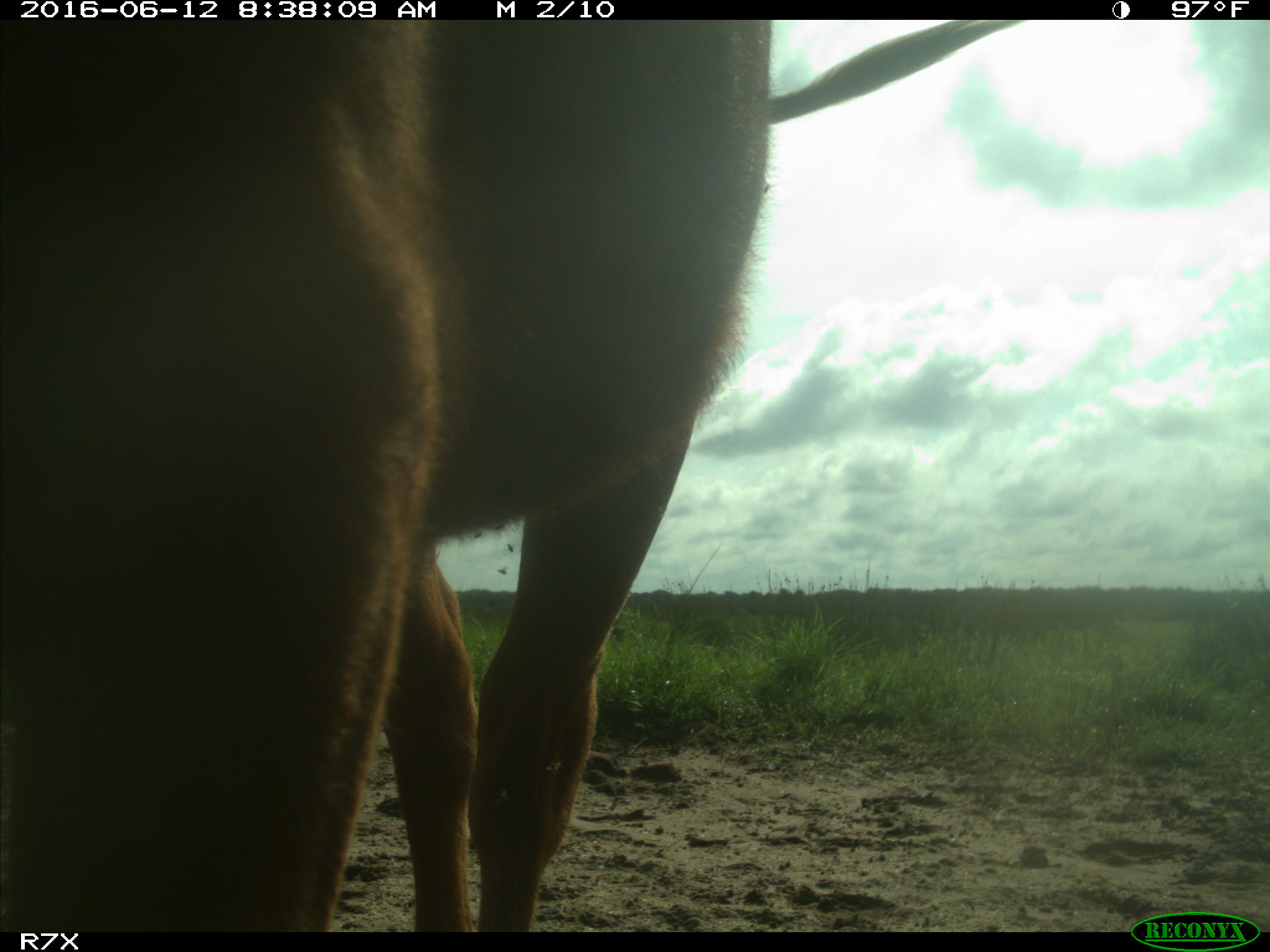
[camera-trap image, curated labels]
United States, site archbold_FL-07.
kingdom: Animalia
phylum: Chordata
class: Mammalia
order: Artiodactyla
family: Bovidae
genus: Bos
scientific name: Bos taurus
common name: domestic cow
Bos taurus (domestic cow).